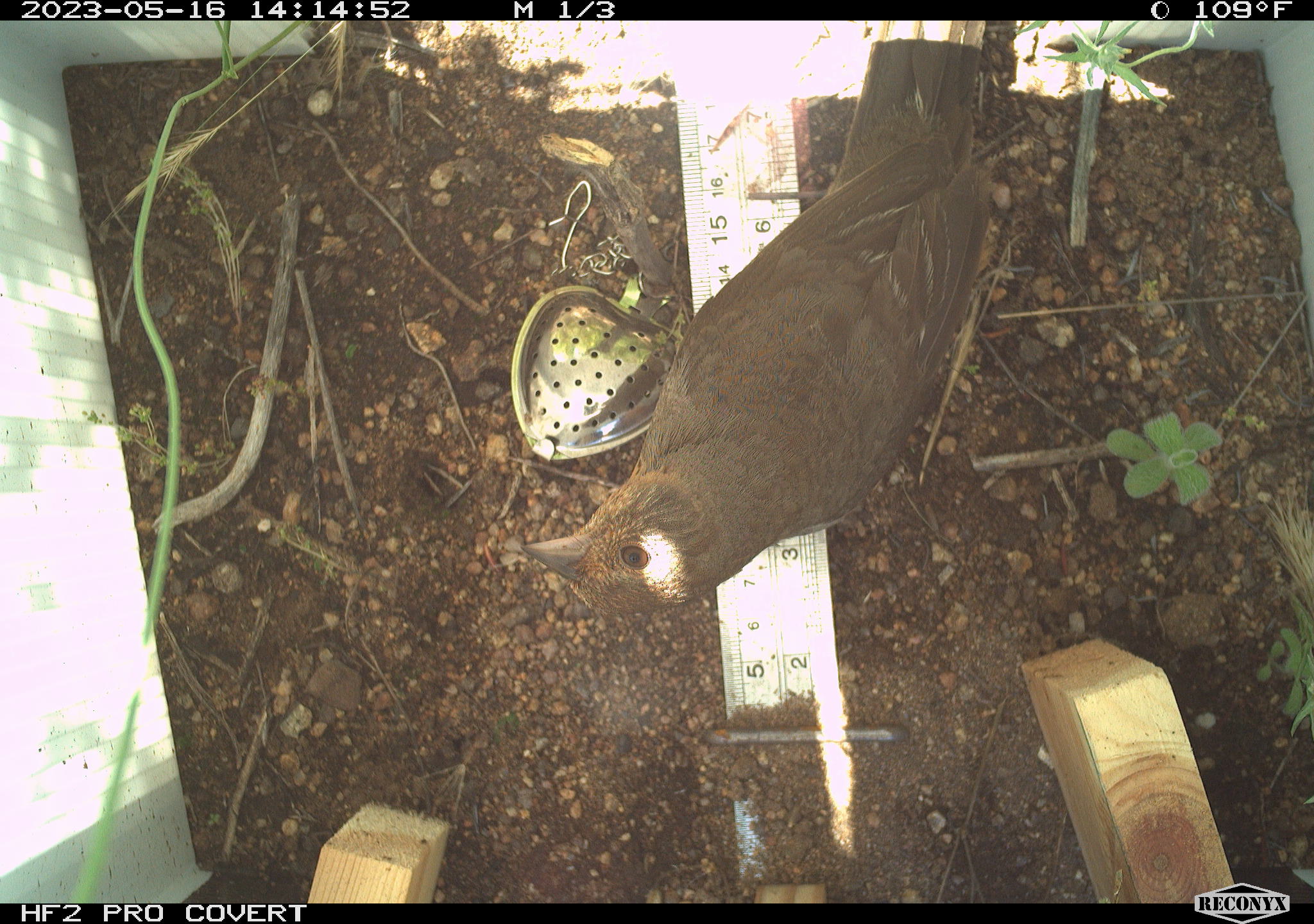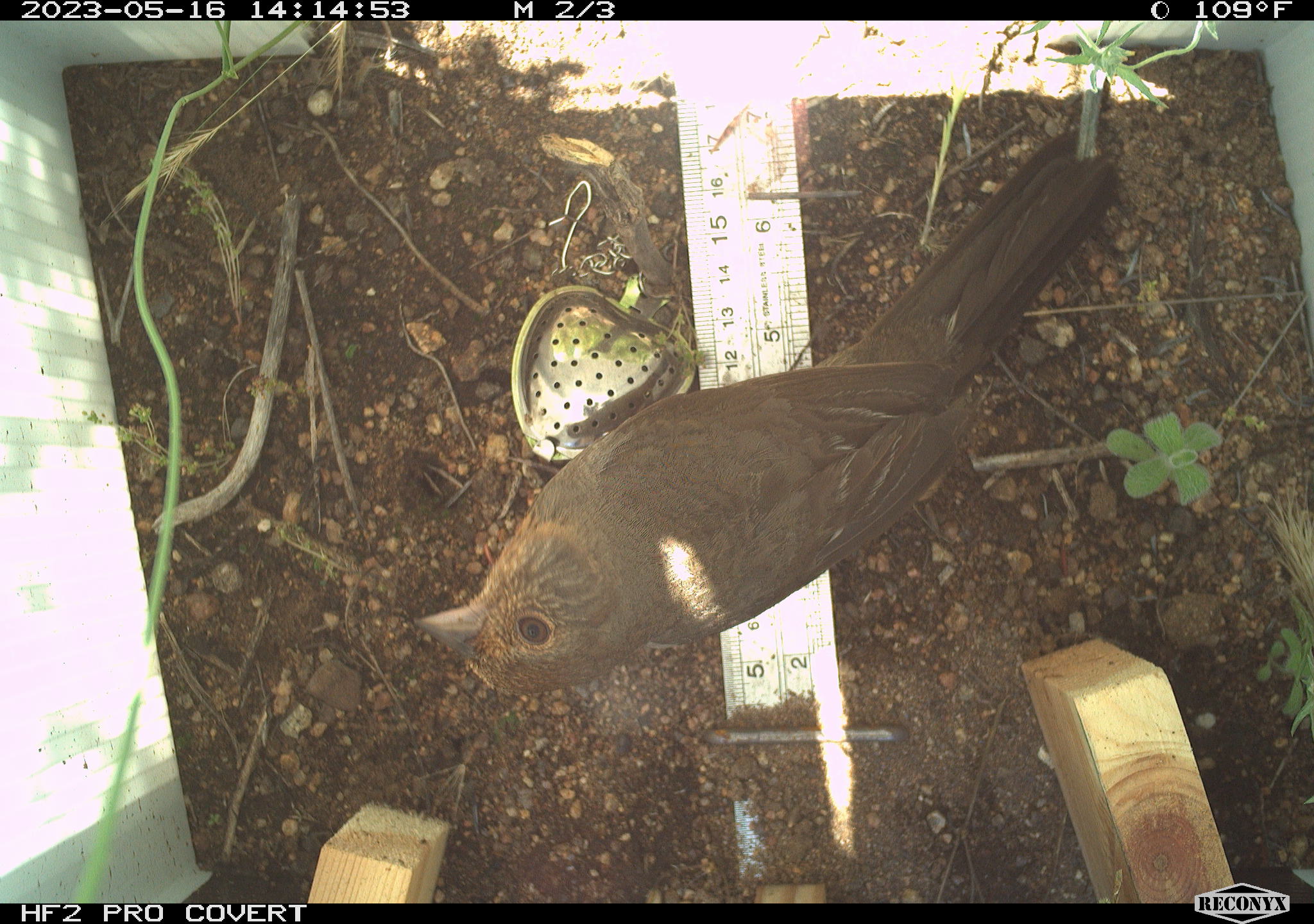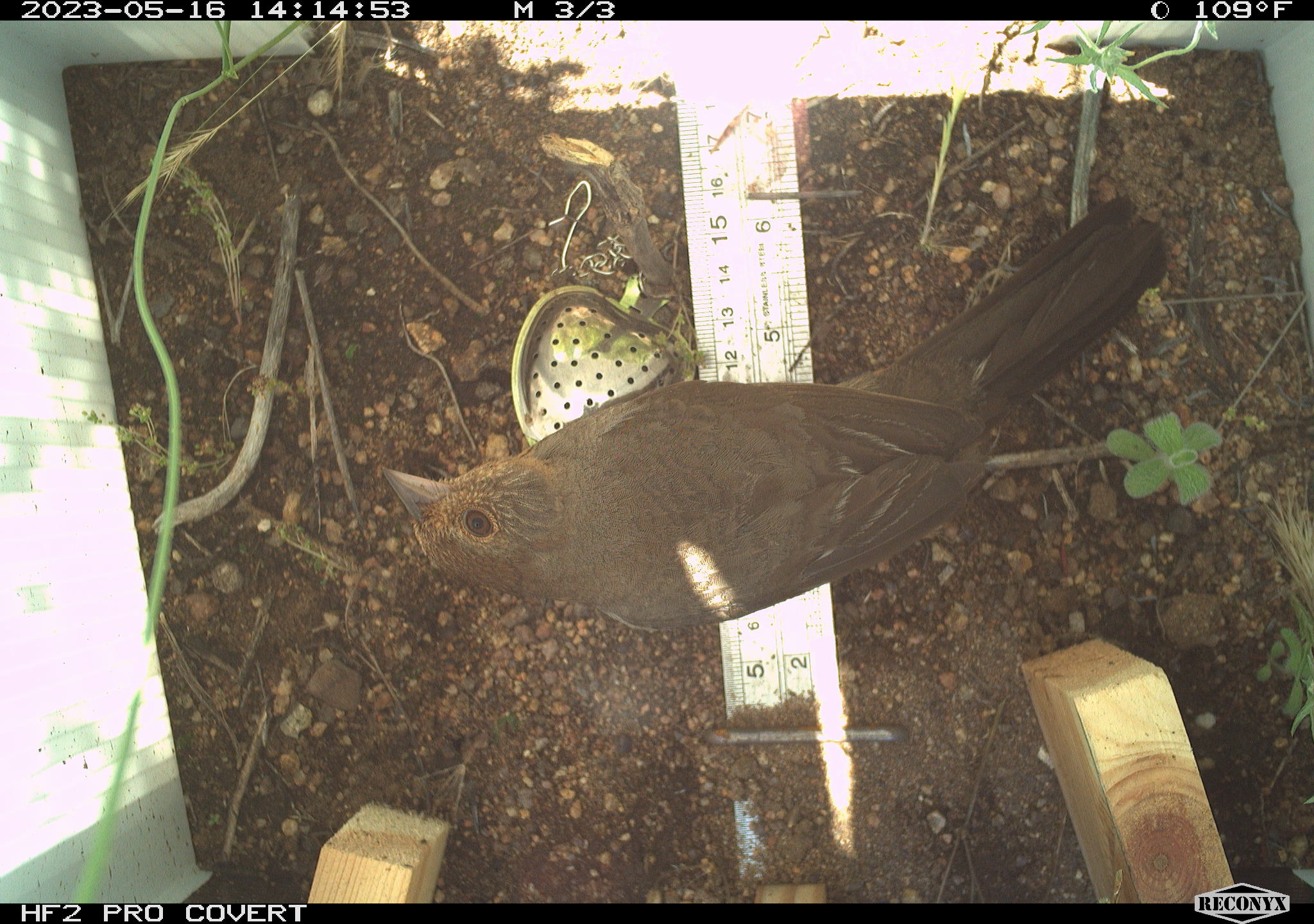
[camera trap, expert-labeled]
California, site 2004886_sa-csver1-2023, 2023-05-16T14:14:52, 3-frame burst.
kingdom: Animalia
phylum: Chordata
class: Aves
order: Passeriformes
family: Passerellidae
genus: Melozone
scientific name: Melozone crissalis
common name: california towhee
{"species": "california towhee (Melozone crissalis)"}